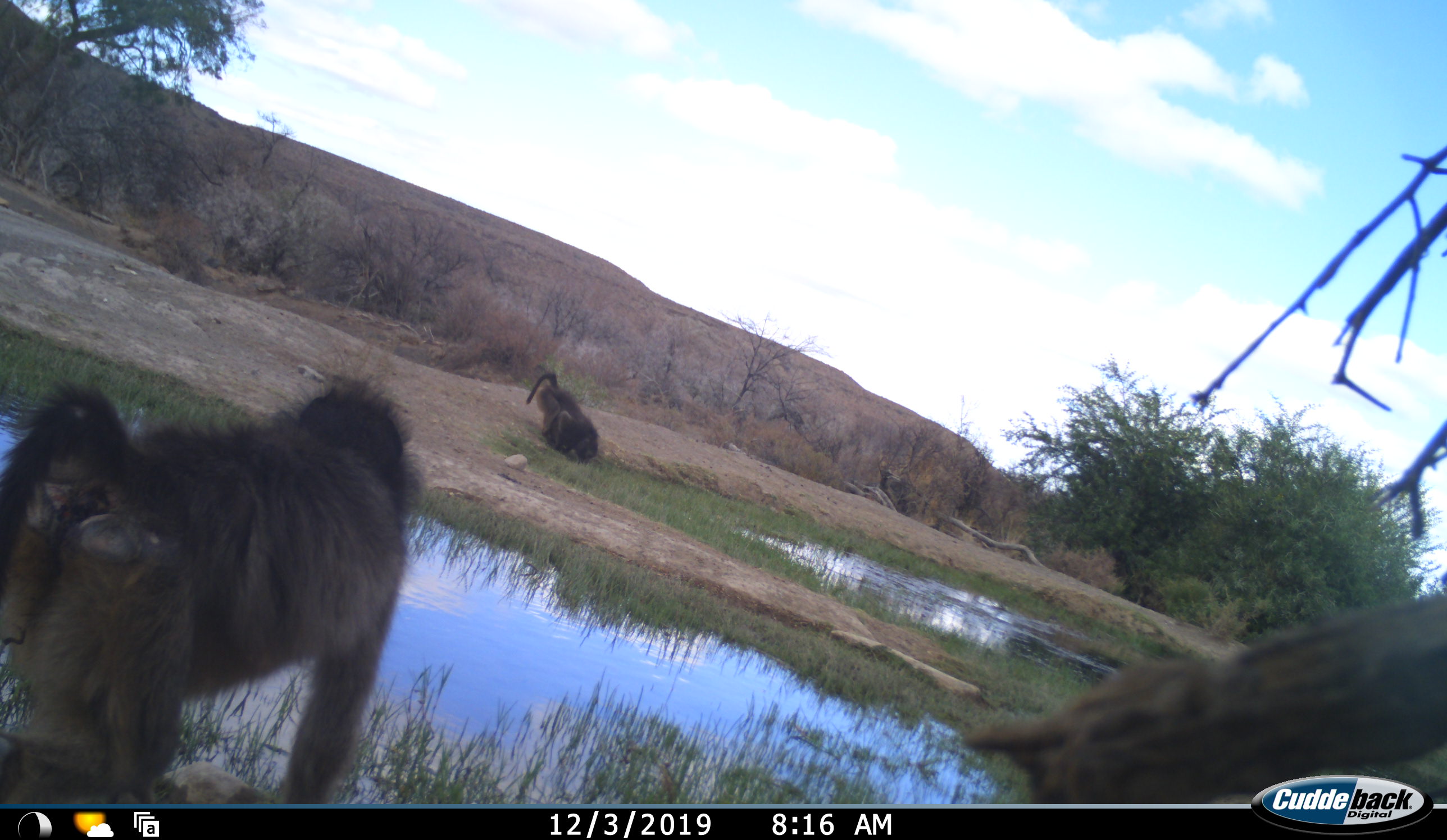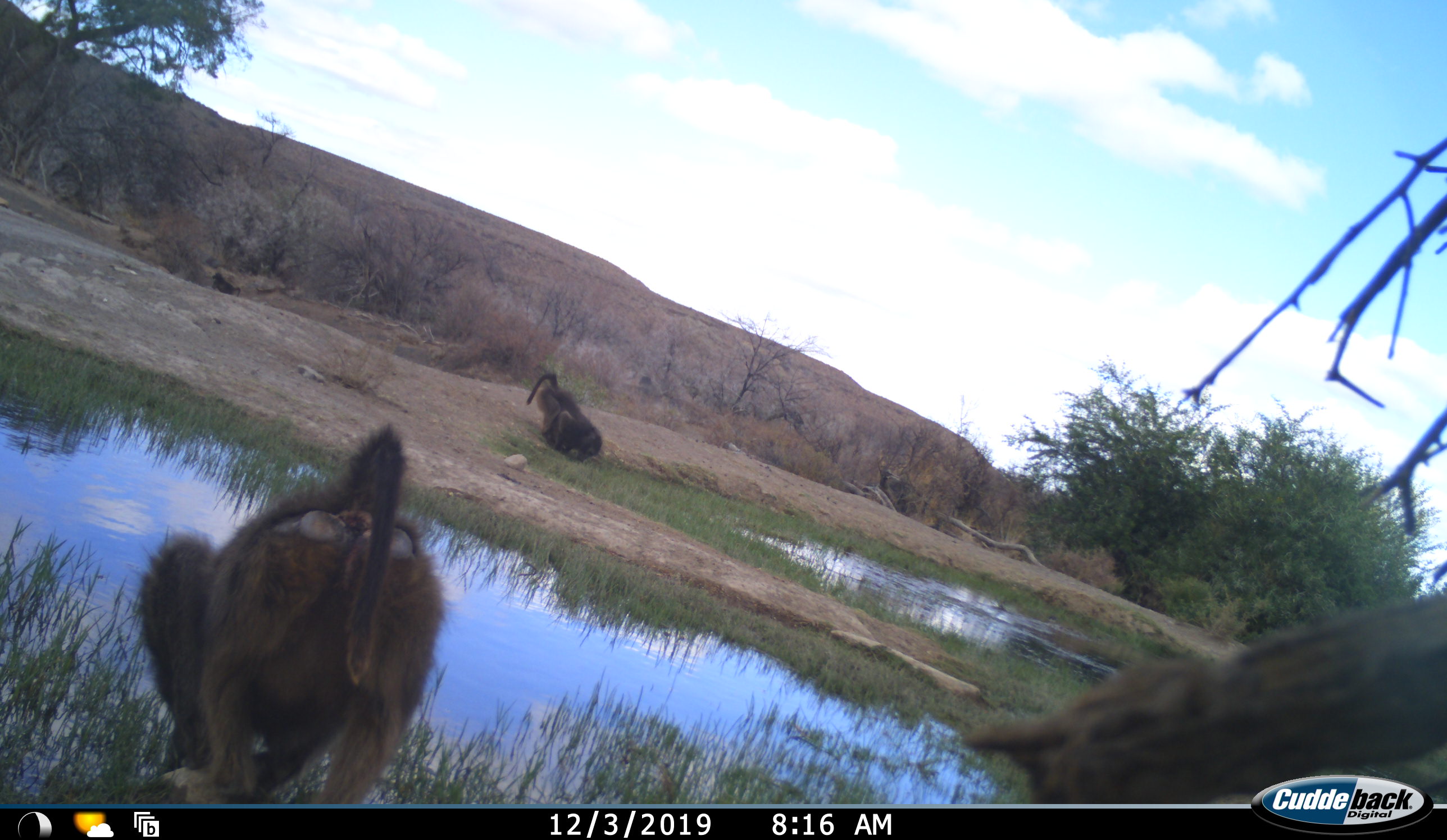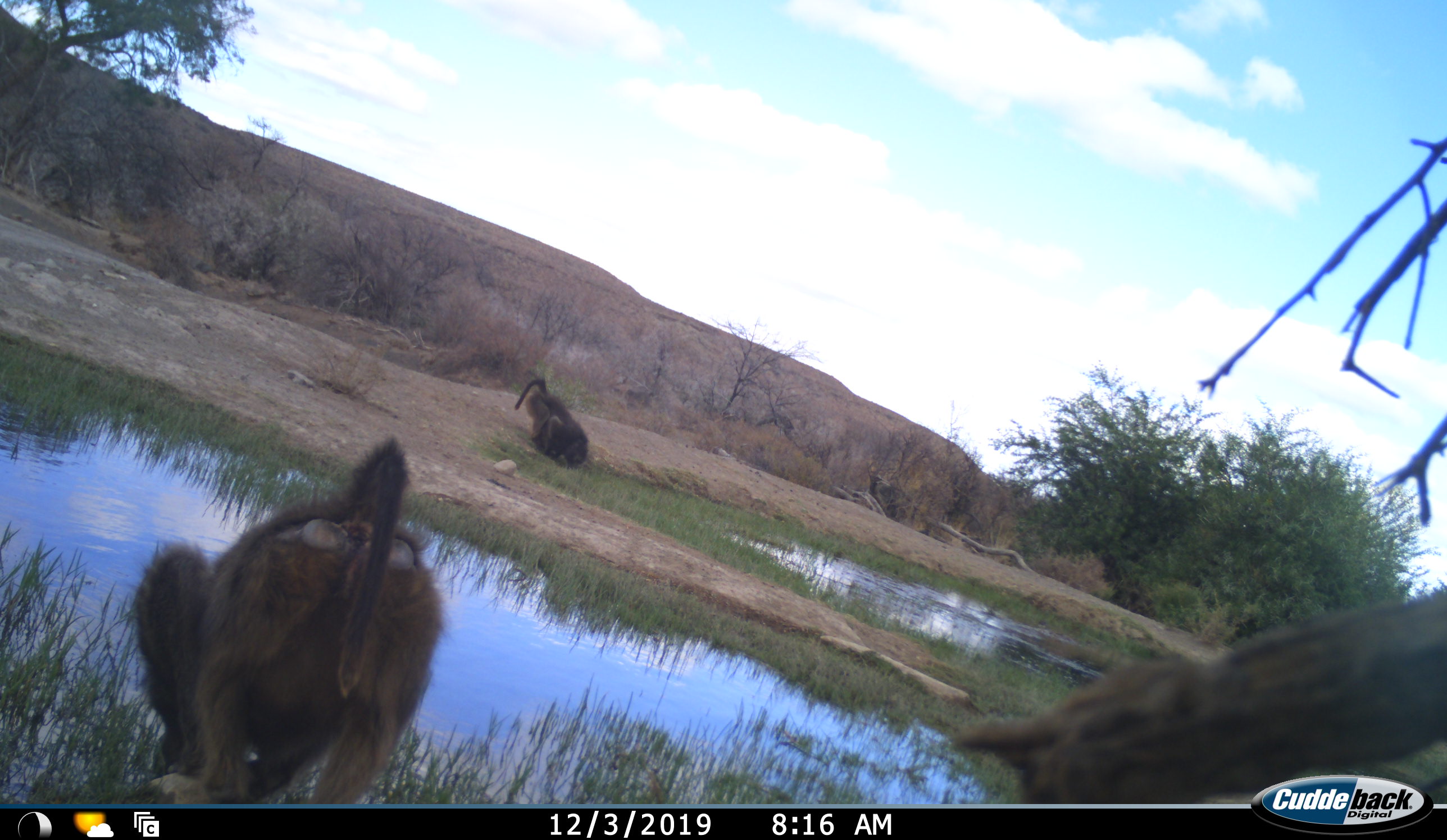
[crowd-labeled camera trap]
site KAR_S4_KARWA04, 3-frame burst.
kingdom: Animalia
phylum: Chordata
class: Mammalia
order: Primates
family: Cercopithecidae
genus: Papio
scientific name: Papio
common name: baboon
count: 3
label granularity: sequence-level